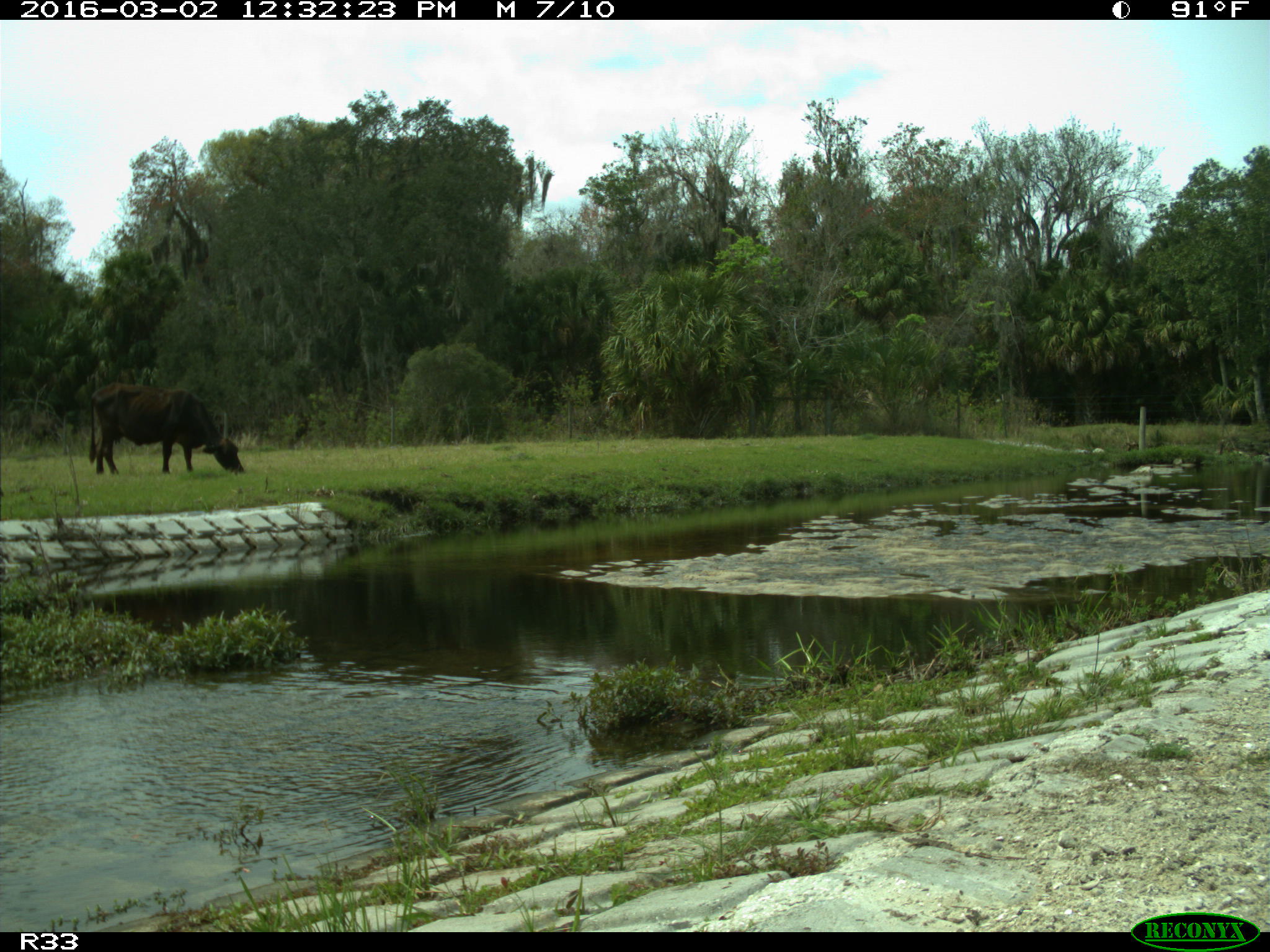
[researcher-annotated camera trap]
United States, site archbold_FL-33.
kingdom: Animalia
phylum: Chordata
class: Mammalia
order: Artiodactyla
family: Bovidae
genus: Bos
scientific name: Bos taurus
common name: domestic cow